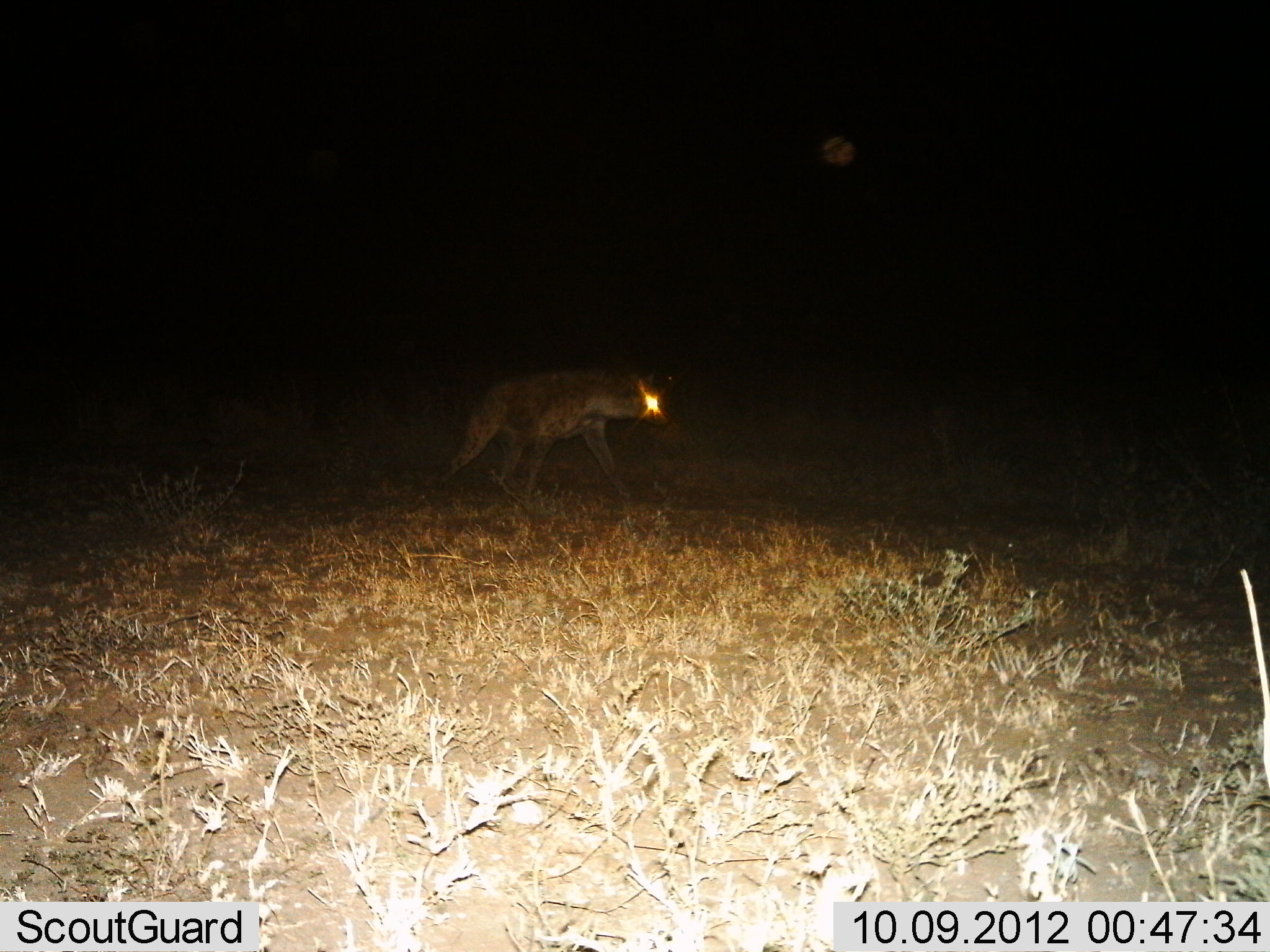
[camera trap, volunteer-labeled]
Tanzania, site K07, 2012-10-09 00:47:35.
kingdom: Animalia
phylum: Chordata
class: Mammalia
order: Carnivora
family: Hyaenidae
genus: Crocuta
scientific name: Crocuta crocuta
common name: spotted hyena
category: hyenaspotted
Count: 1.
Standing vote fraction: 0%.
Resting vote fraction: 0%.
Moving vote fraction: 100%.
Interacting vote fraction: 0%.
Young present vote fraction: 0%.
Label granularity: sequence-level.